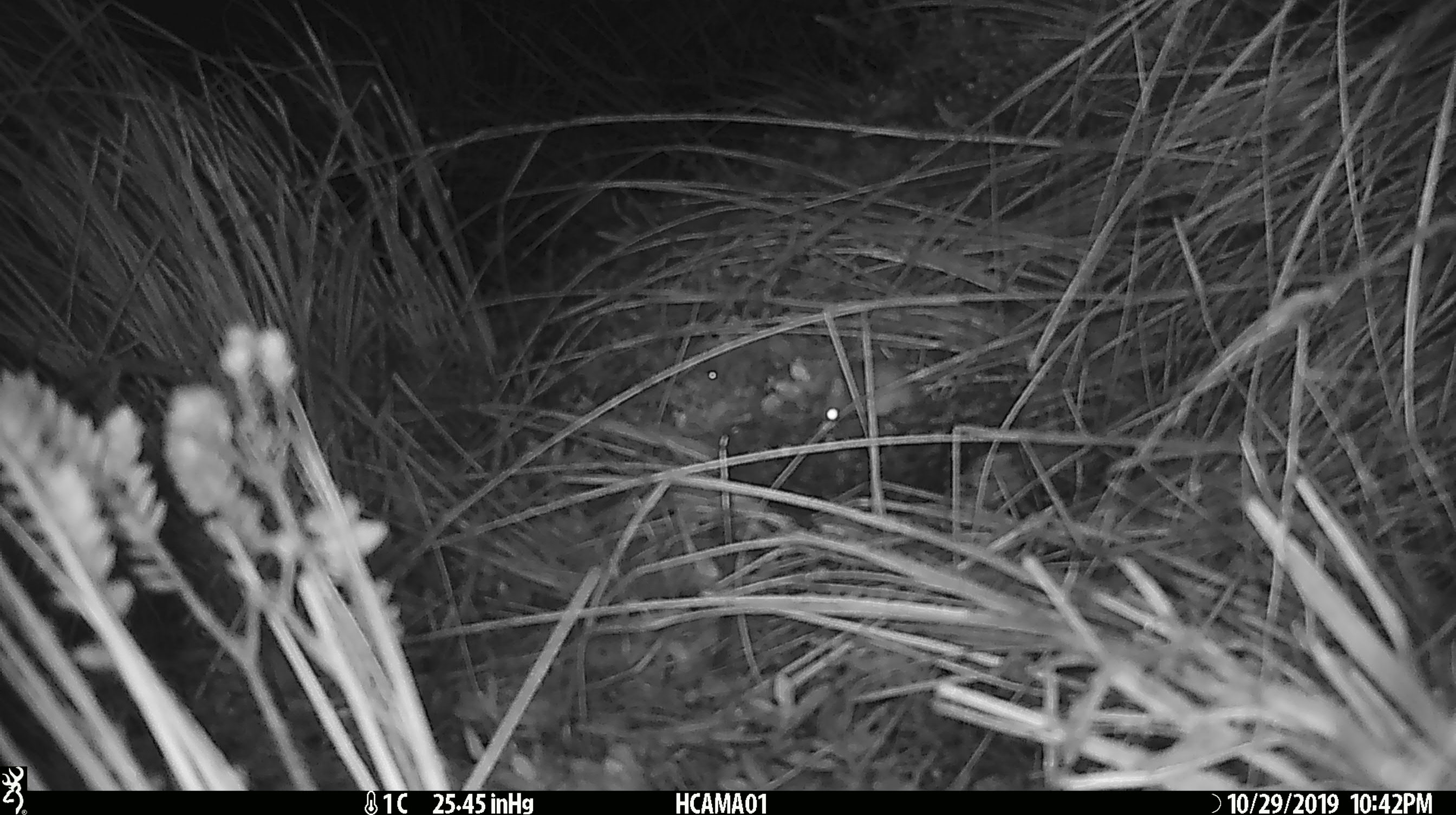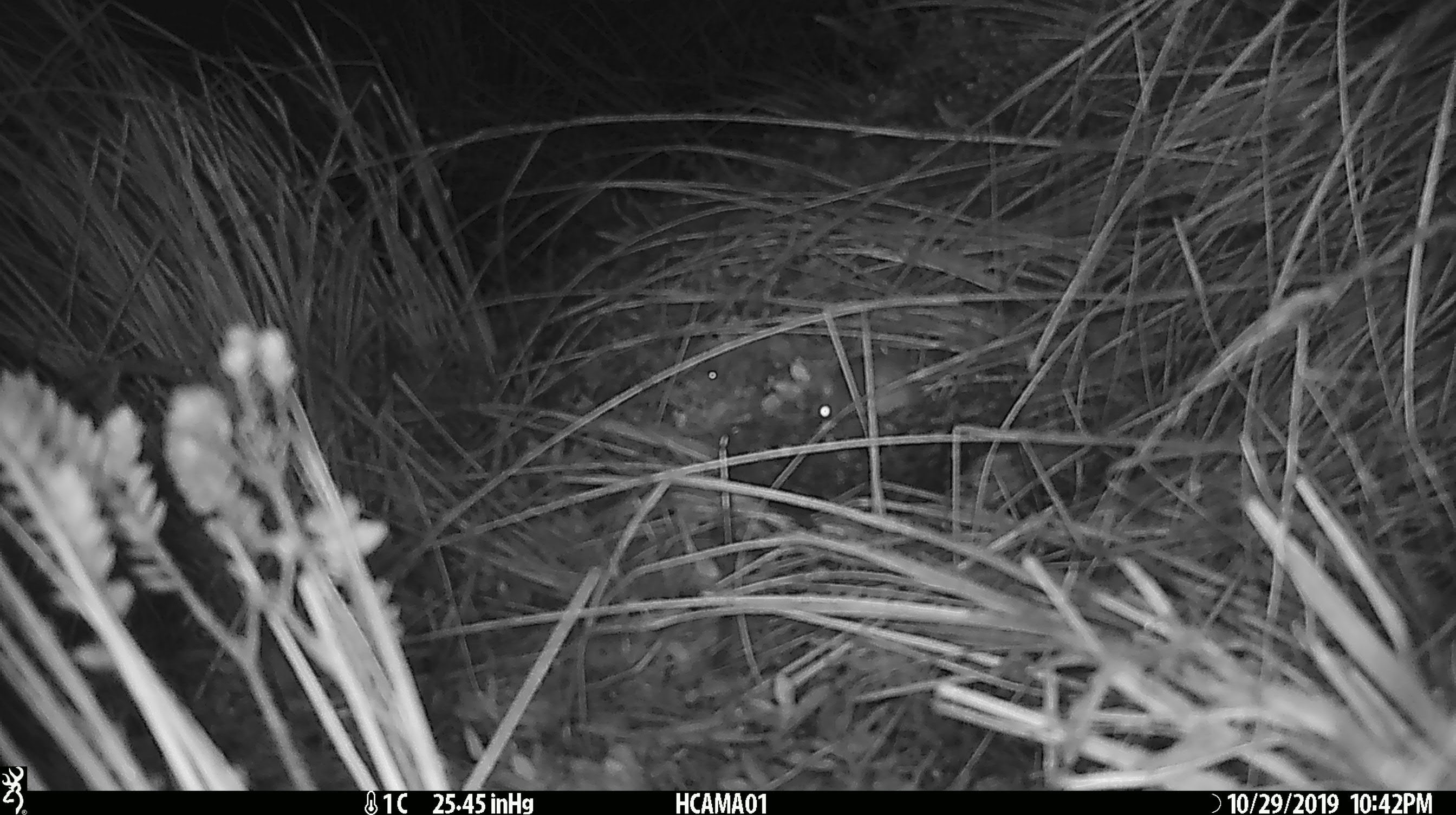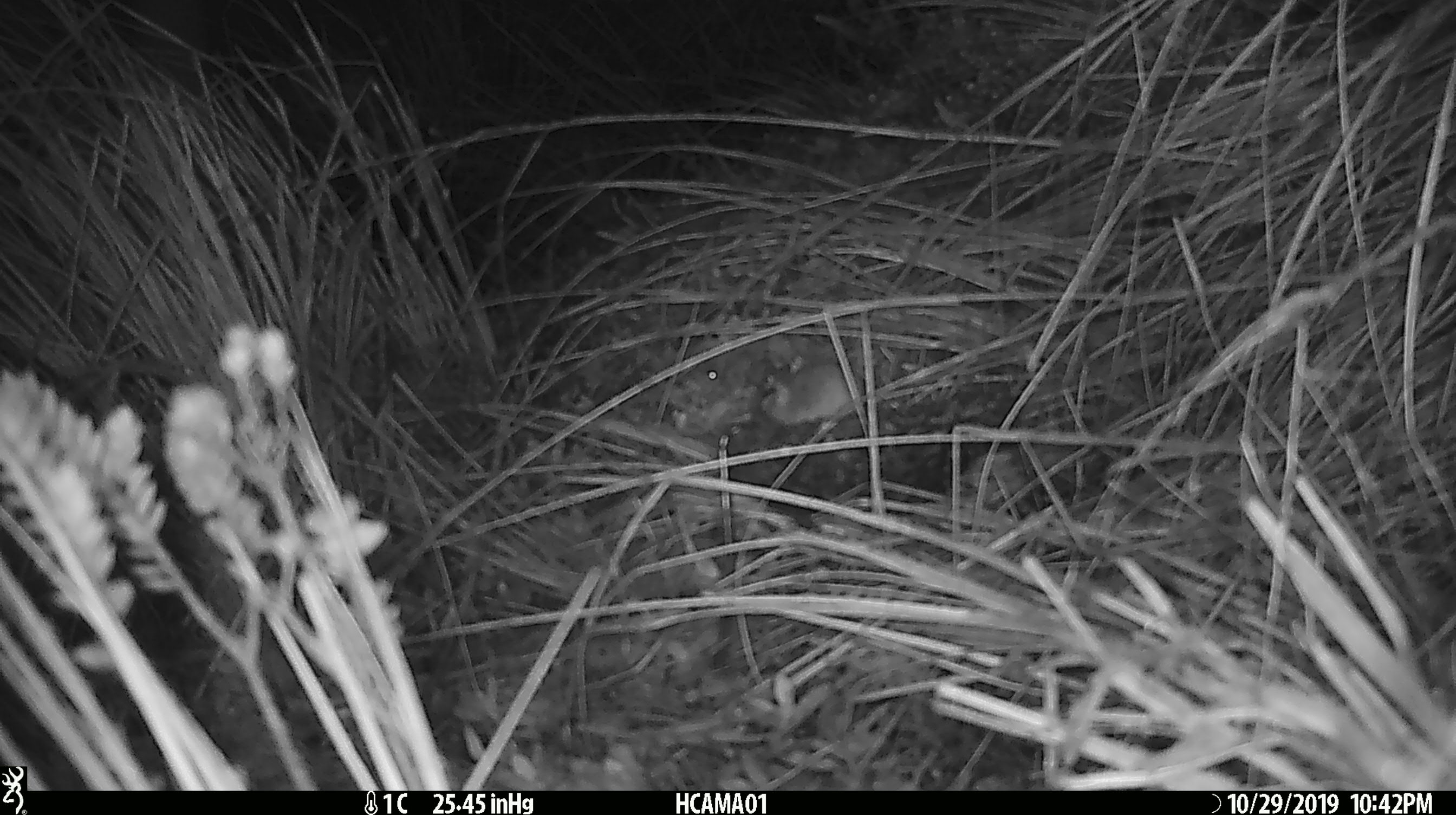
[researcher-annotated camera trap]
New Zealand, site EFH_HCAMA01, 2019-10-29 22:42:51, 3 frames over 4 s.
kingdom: Animalia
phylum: Chordata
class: Mammalia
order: Rodentia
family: Muridae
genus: Mus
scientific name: Mus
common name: mouse